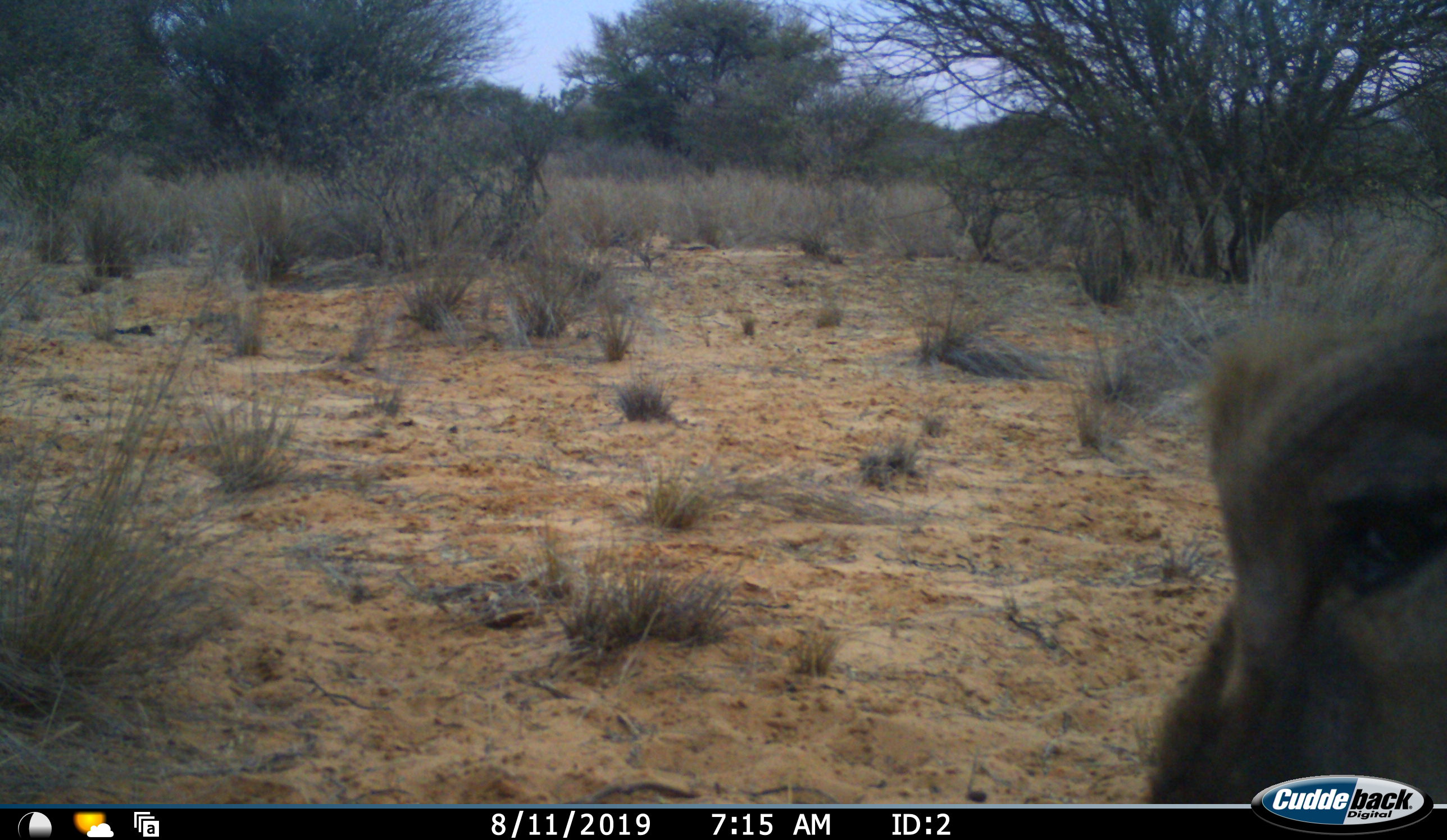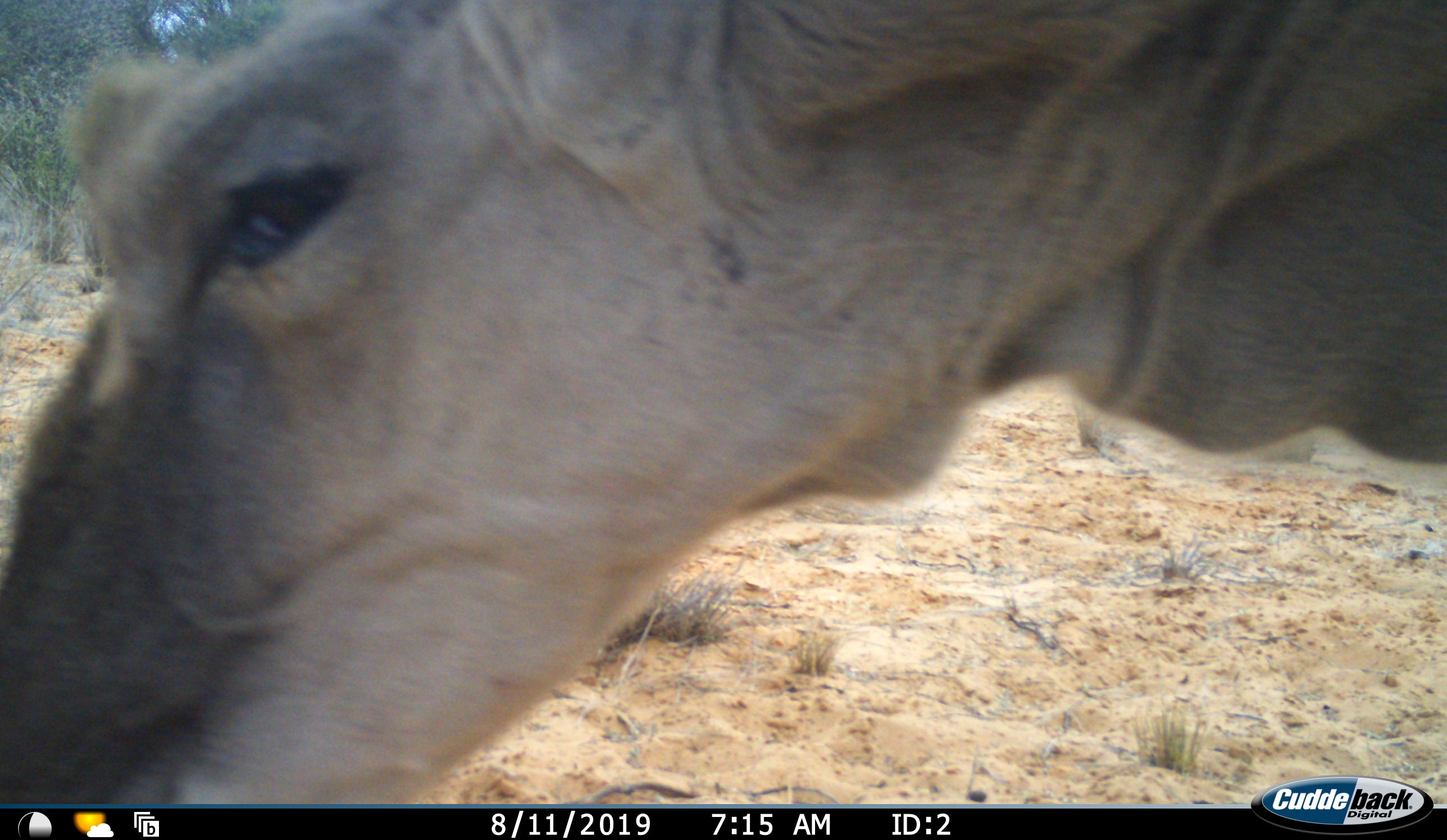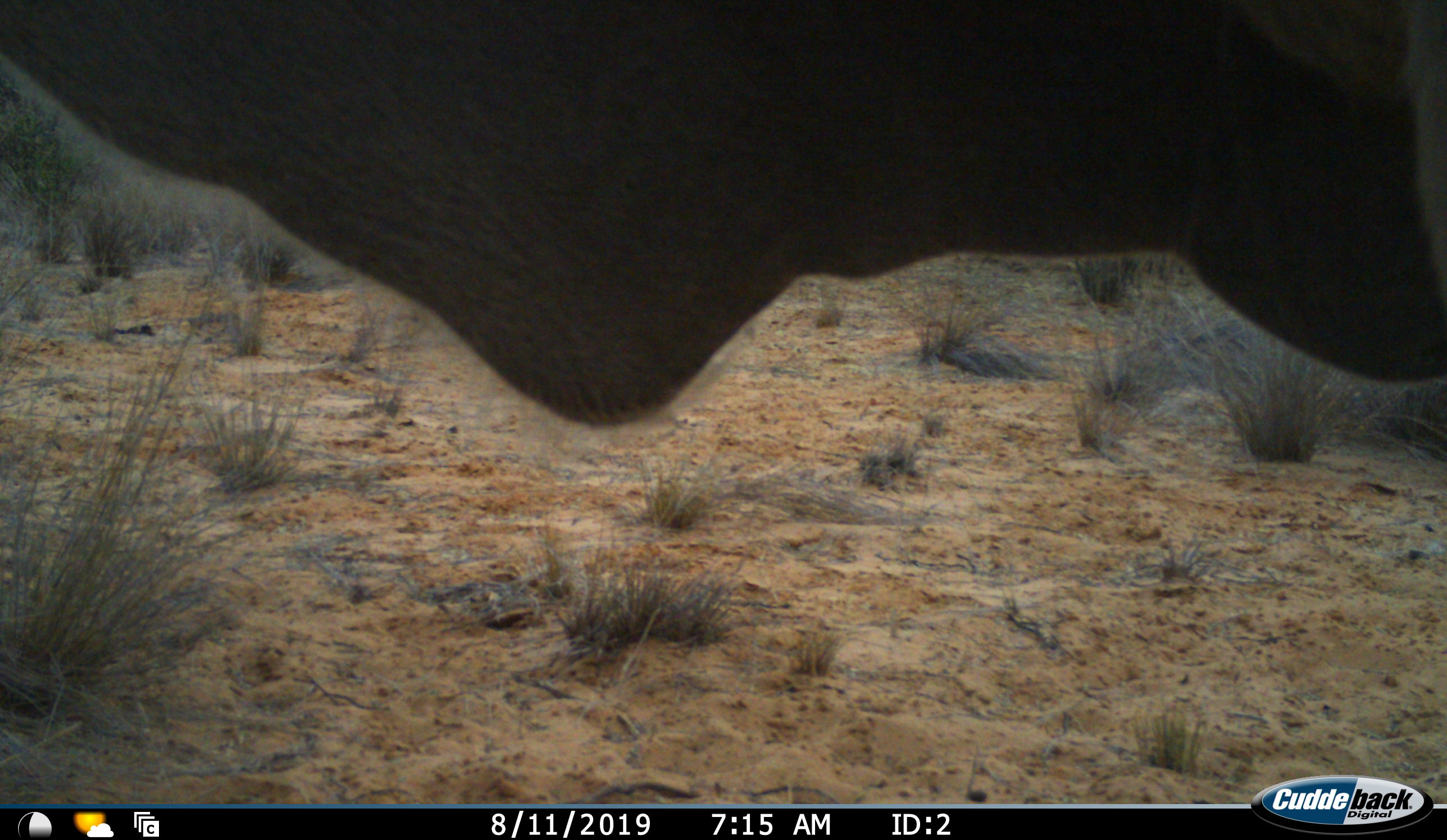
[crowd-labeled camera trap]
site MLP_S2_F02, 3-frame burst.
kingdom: Animalia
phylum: Chordata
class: Mammalia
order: Artiodactyla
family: Bovidae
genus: Tragelaphus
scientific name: Tragelaphus oryx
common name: eland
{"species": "eland (Tragelaphus oryx)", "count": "1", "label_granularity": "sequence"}